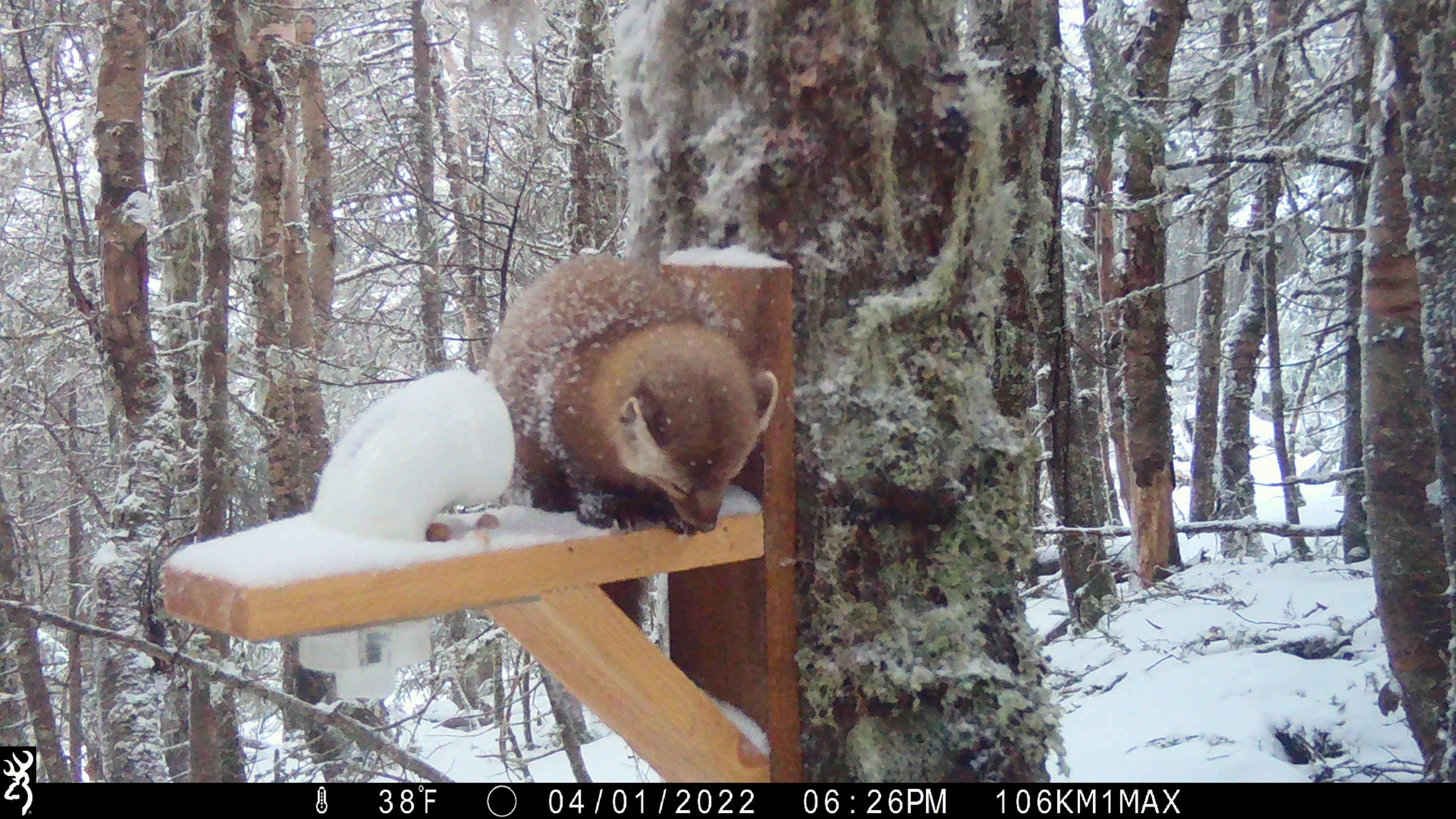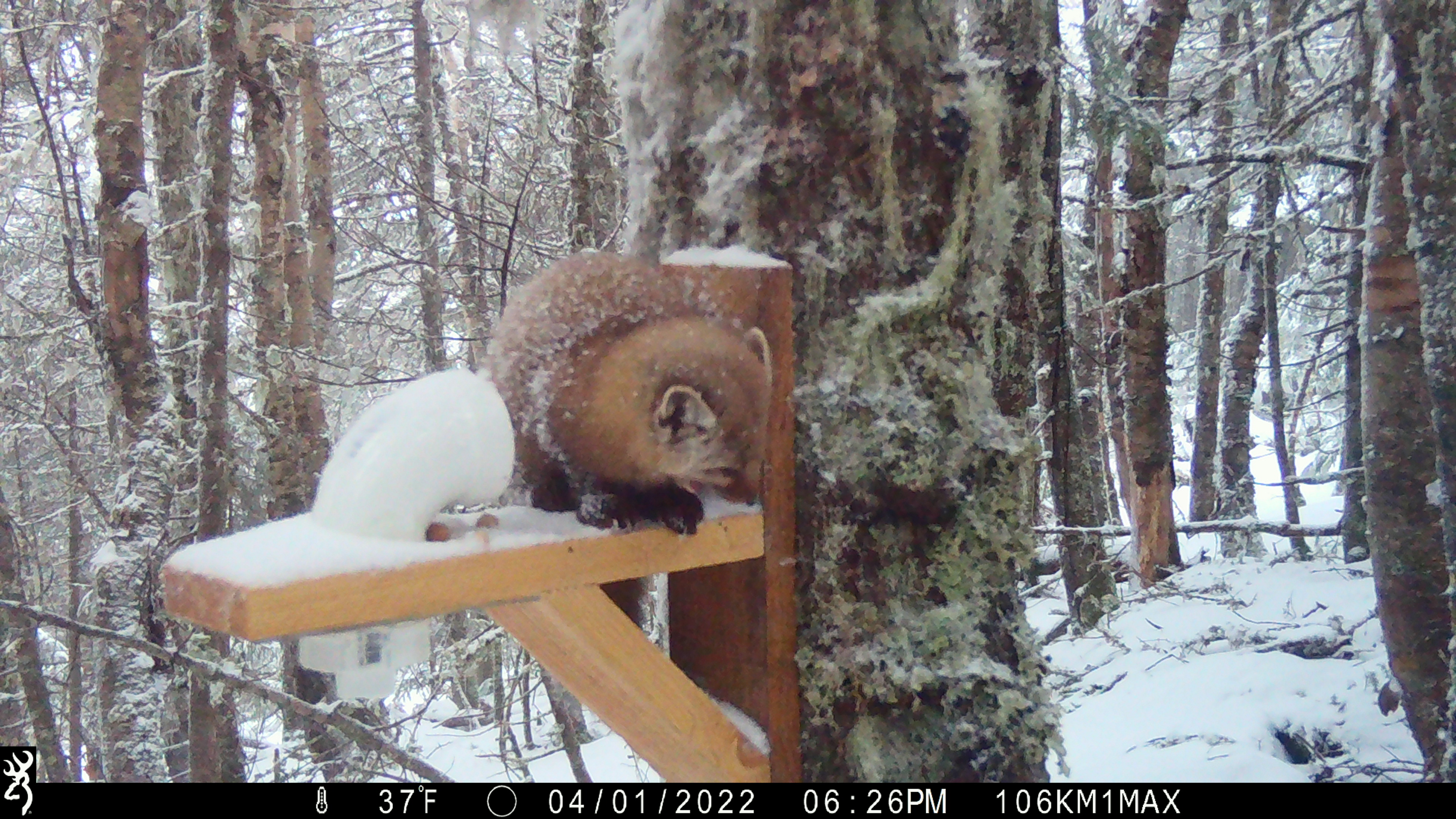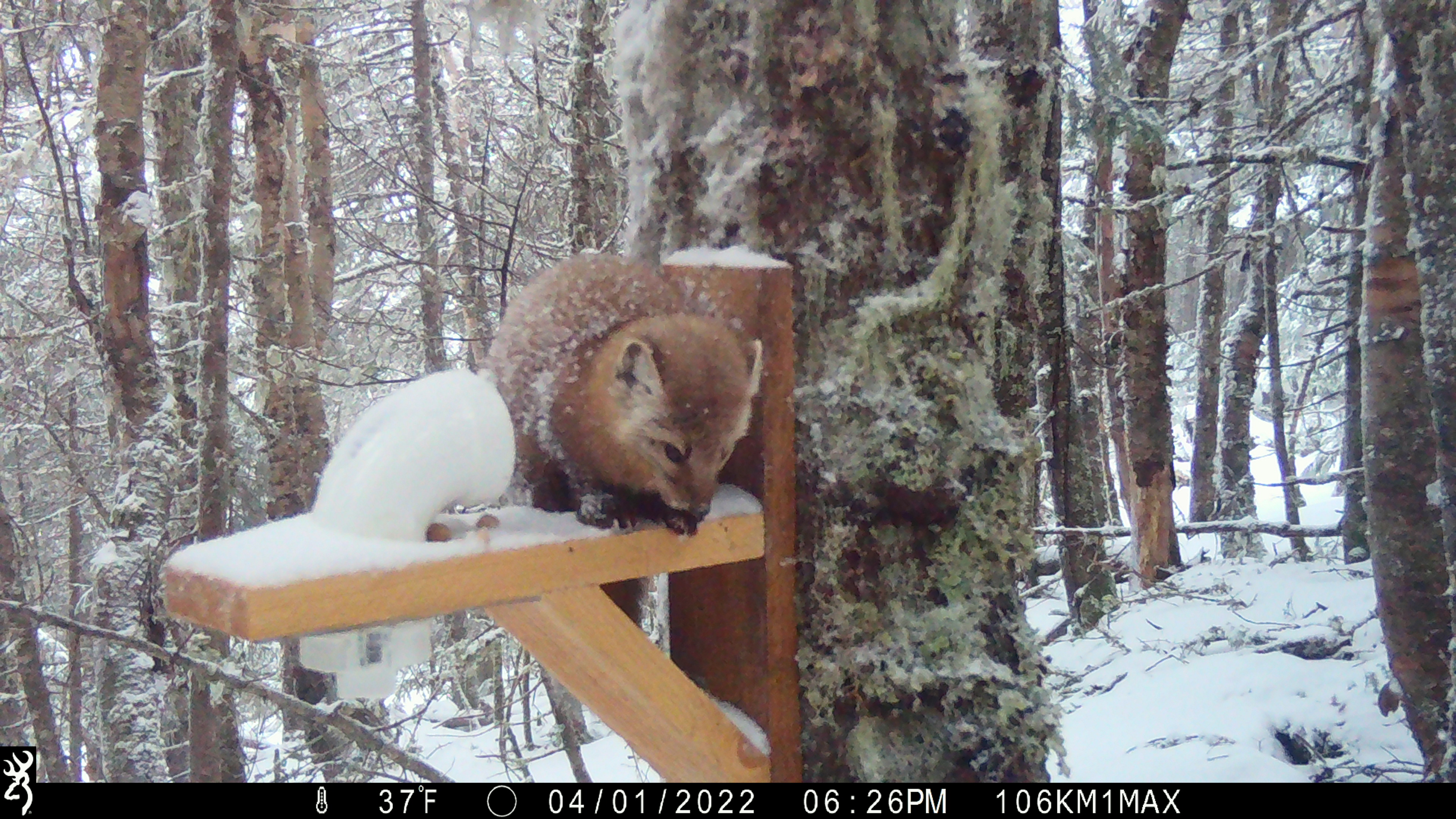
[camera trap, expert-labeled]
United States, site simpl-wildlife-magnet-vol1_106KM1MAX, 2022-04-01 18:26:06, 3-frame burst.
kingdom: Animalia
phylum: Chordata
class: Mammalia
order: Carnivora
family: Mustelidae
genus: Martes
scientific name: Martes americana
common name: american marten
American marten (Martes americana).